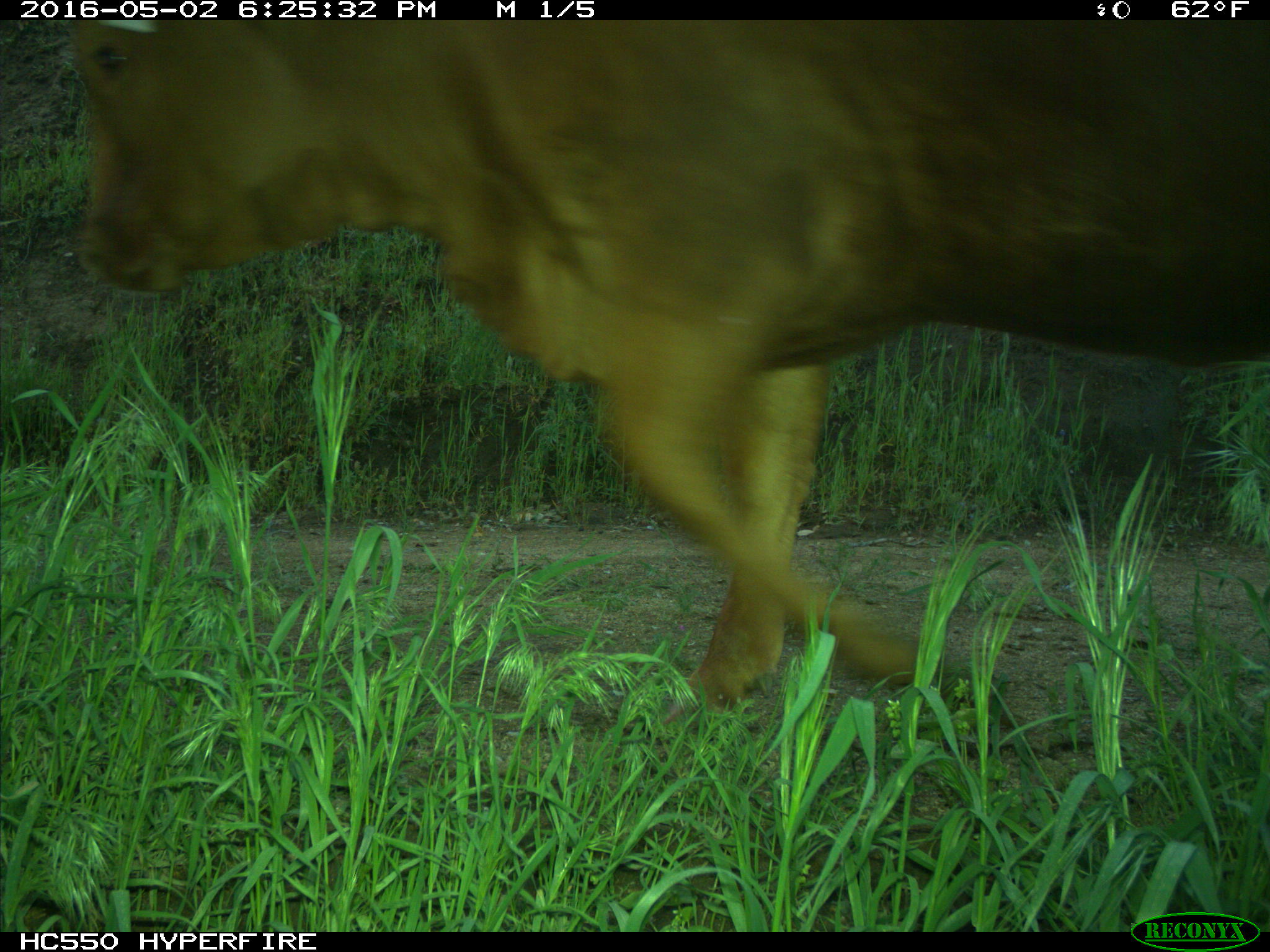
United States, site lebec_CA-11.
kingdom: Animalia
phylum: Chordata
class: Mammalia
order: Artiodactyla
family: Bovidae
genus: Bos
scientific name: Bos taurus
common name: domestic cow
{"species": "Bos taurus (domestic cow)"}